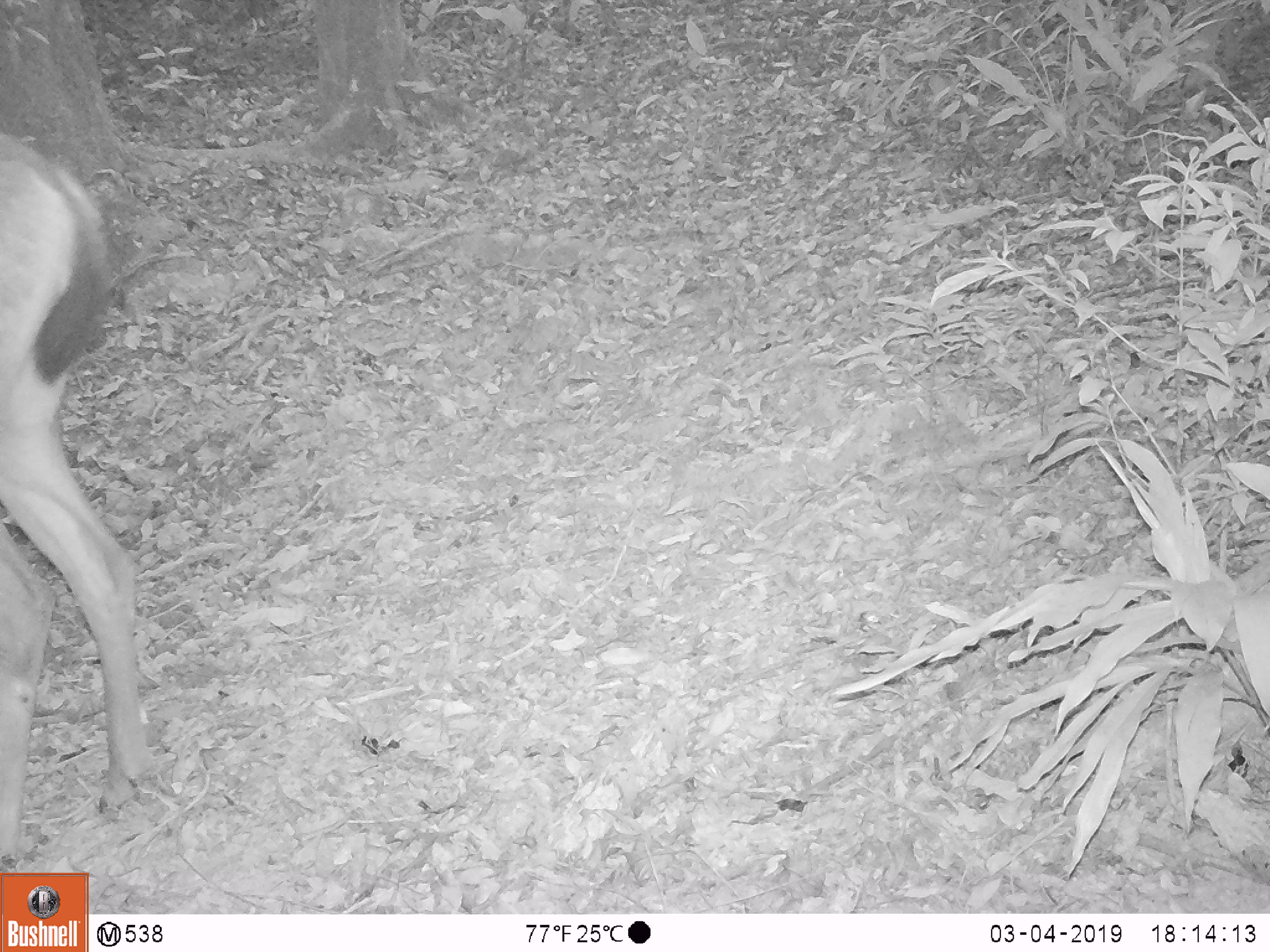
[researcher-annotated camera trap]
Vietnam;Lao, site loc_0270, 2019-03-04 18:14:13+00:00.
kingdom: Animalia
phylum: Chordata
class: Mammalia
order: Artiodactyla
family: Cervidae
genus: Rusa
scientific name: Rusa unicolor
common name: sambar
Sambar (Rusa unicolor). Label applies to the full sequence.